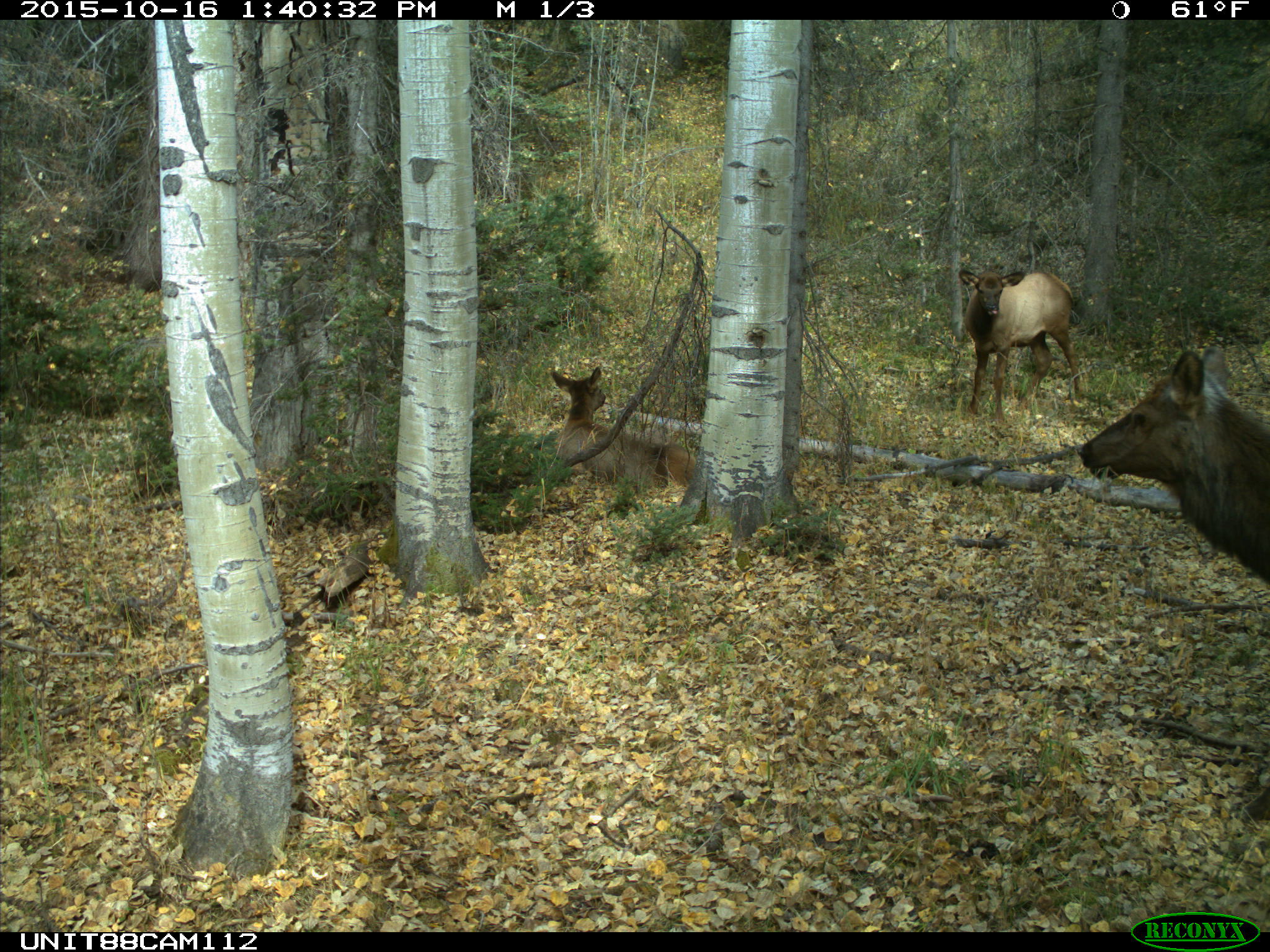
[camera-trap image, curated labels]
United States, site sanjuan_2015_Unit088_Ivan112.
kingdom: Animalia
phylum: Chordata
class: Mammalia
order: Artiodactyla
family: Cervidae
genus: Cervus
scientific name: Cervus elaphus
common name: red deer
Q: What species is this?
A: Cervus elaphus (red deer).